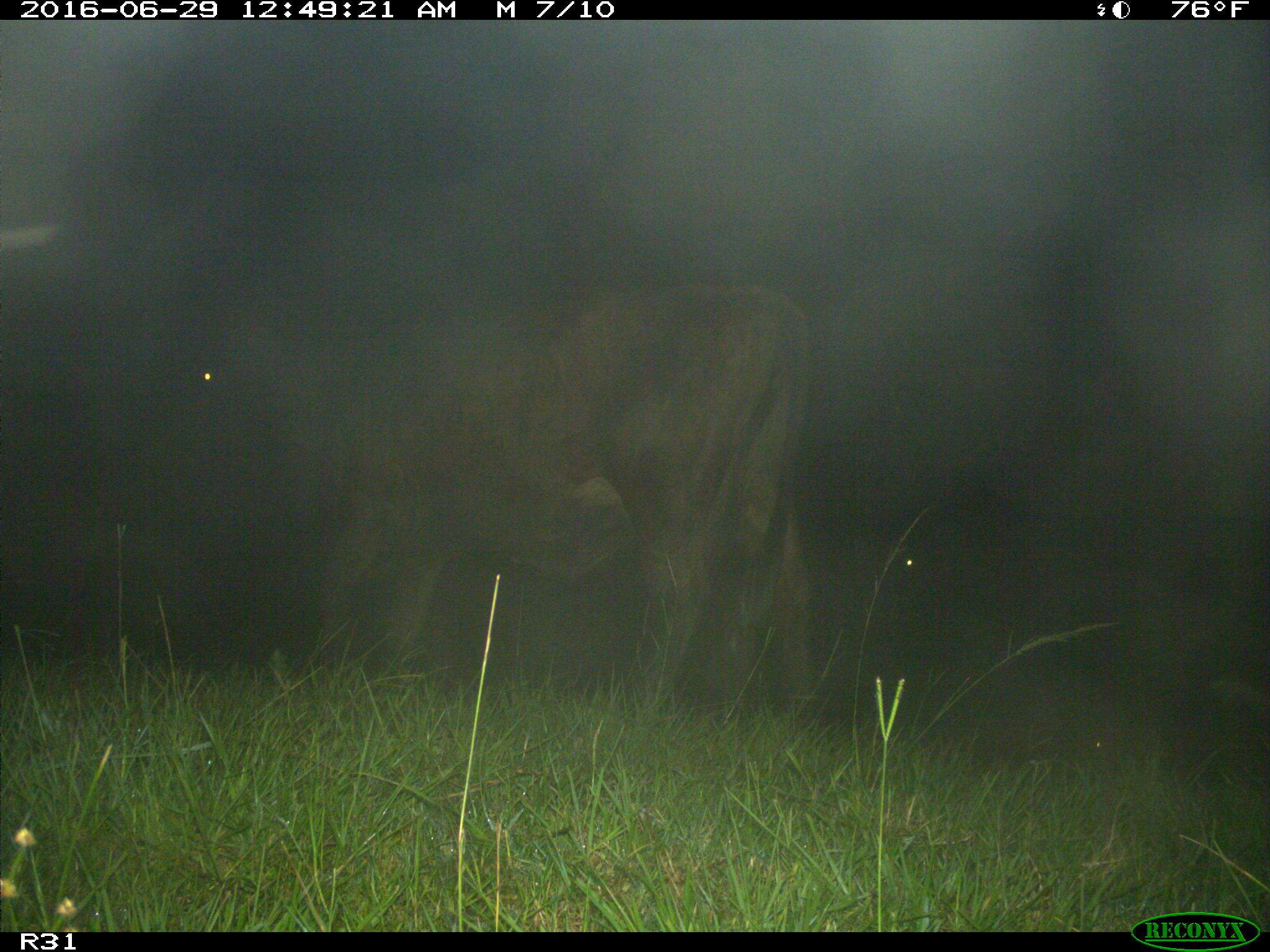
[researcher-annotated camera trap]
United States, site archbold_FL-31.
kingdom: Animalia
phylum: Chordata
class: Mammalia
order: Artiodactyla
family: Bovidae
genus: Bos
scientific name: Bos taurus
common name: domestic cow